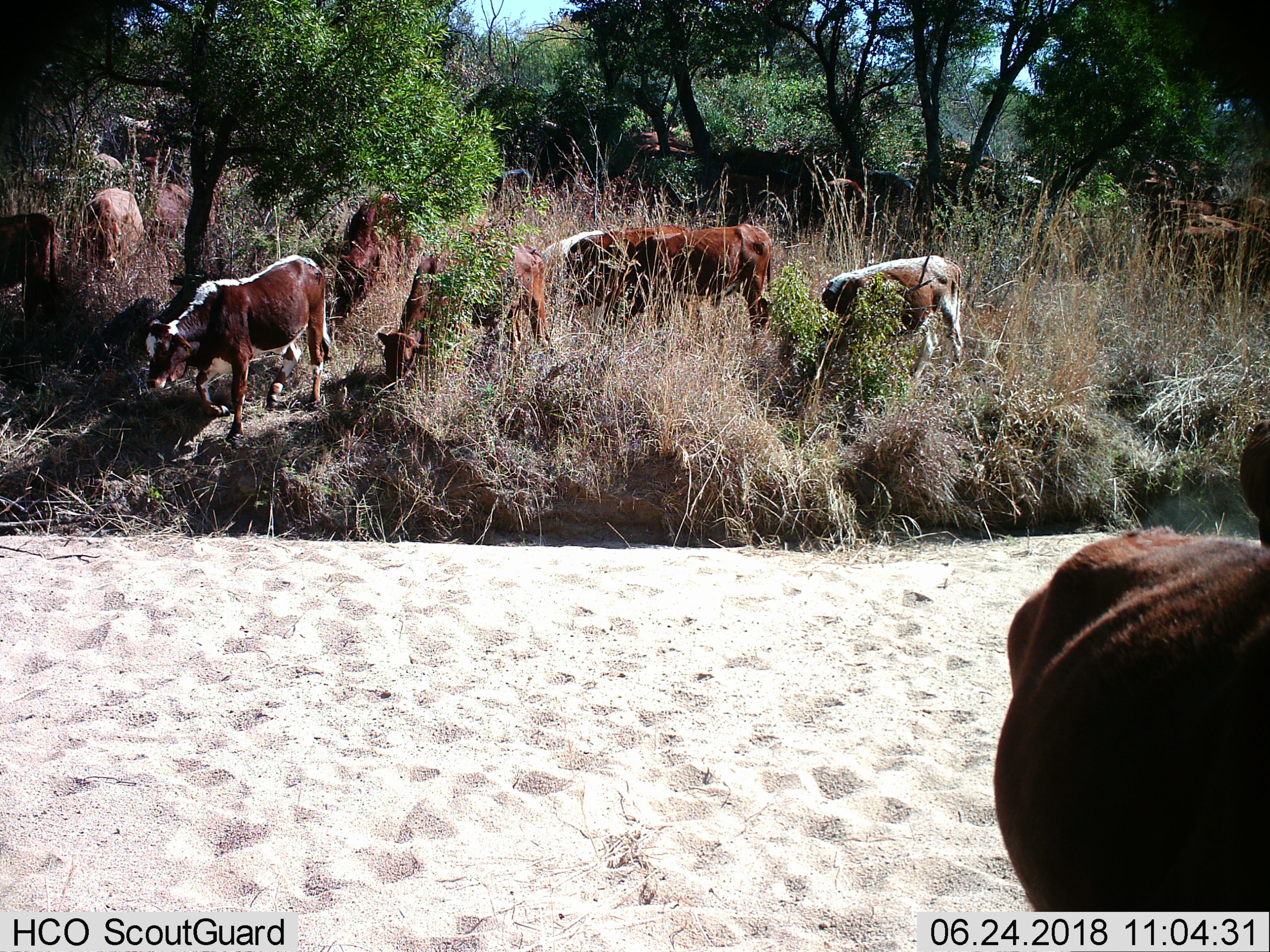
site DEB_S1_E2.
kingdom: Animalia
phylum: Chordata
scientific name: Vertebrata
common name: domestic animal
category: domesticanimal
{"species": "domesticanimal (domestic animal) (Vertebrata)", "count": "11-50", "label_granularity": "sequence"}